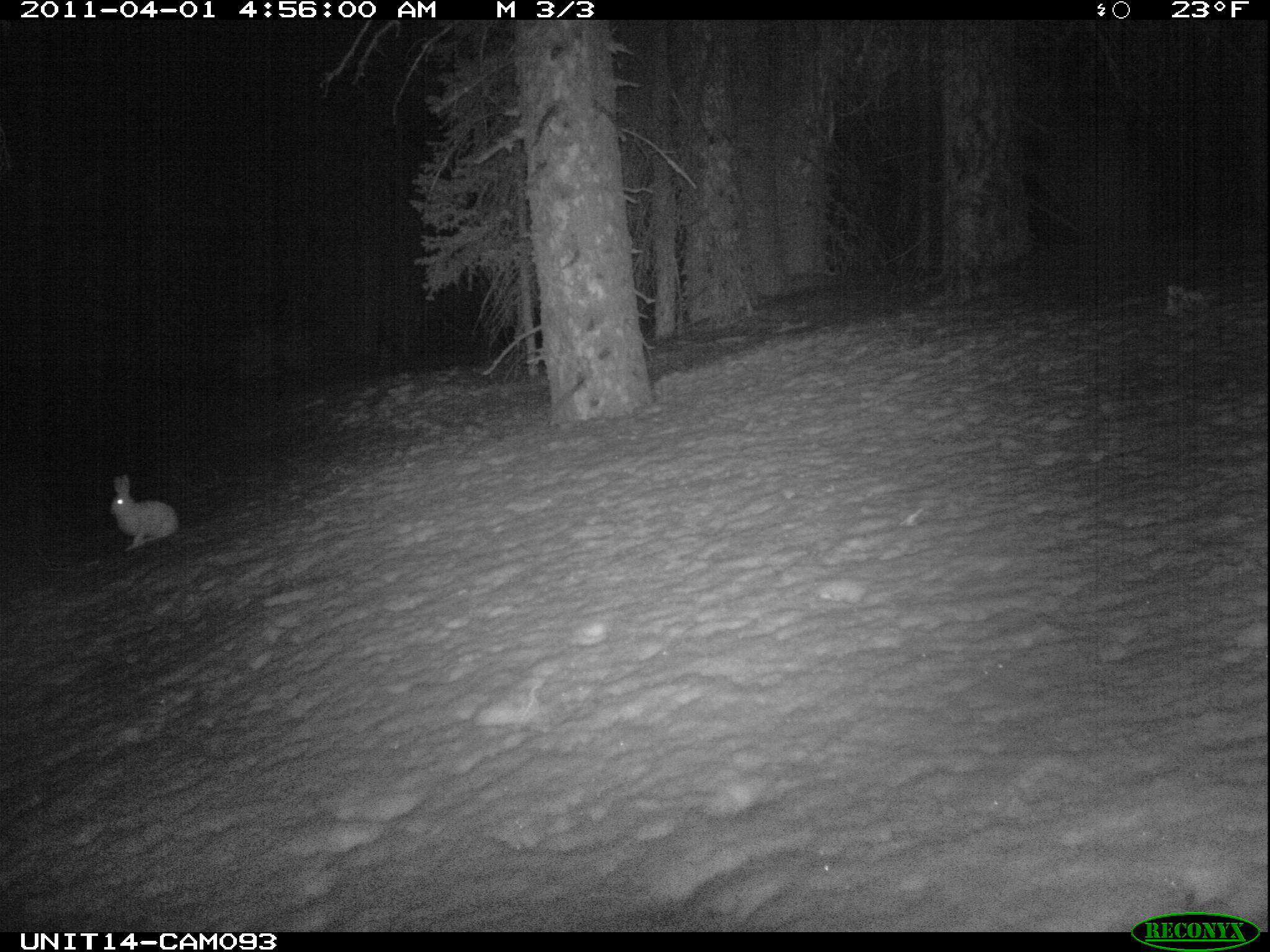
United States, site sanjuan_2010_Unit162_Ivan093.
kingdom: Animalia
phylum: Chordata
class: Mammalia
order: Lagomorpha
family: Leporidae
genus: Lepus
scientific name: Lepus americanus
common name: snowshoe hare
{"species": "Lepus americanus (snowshoe hare)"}